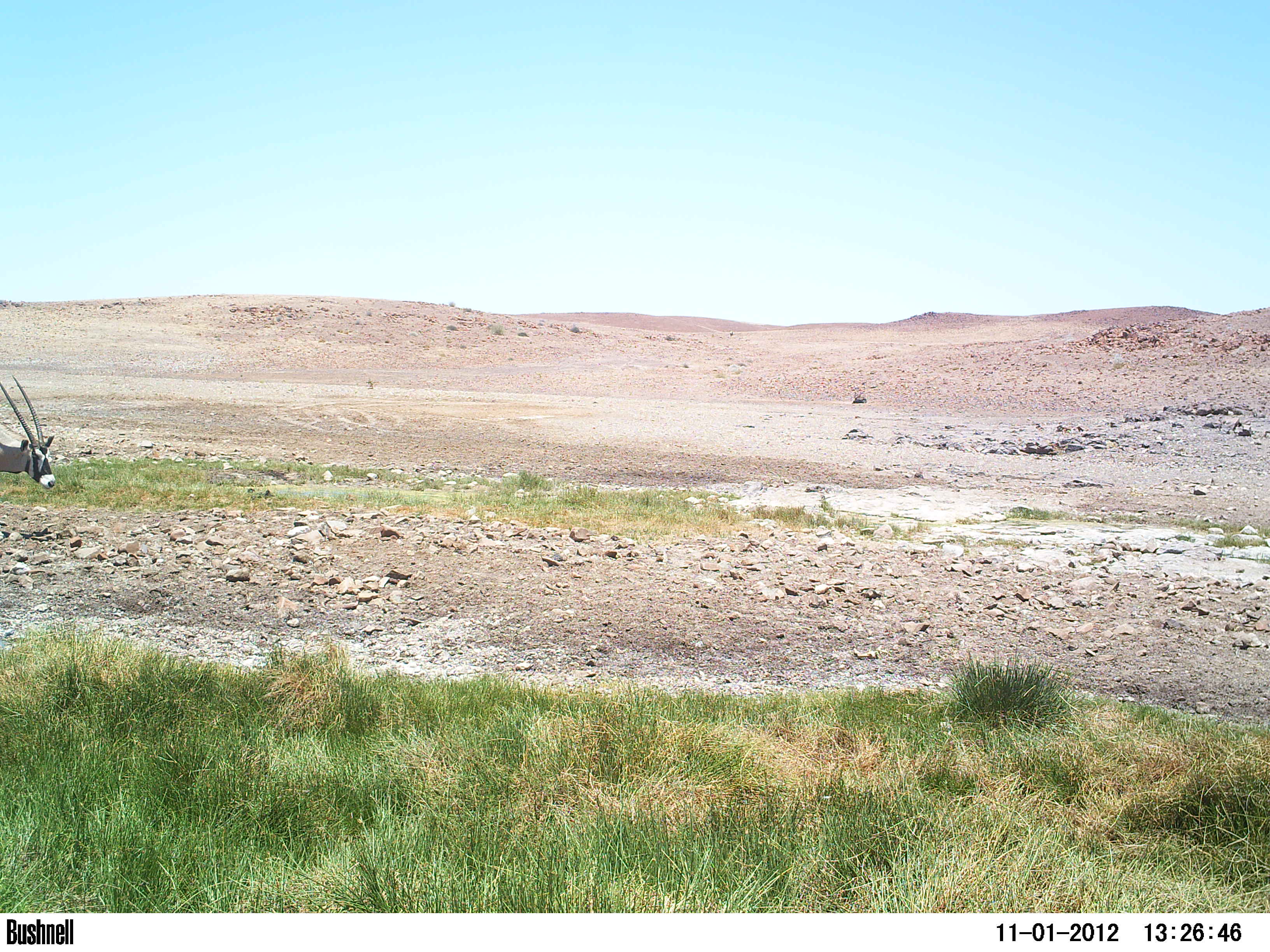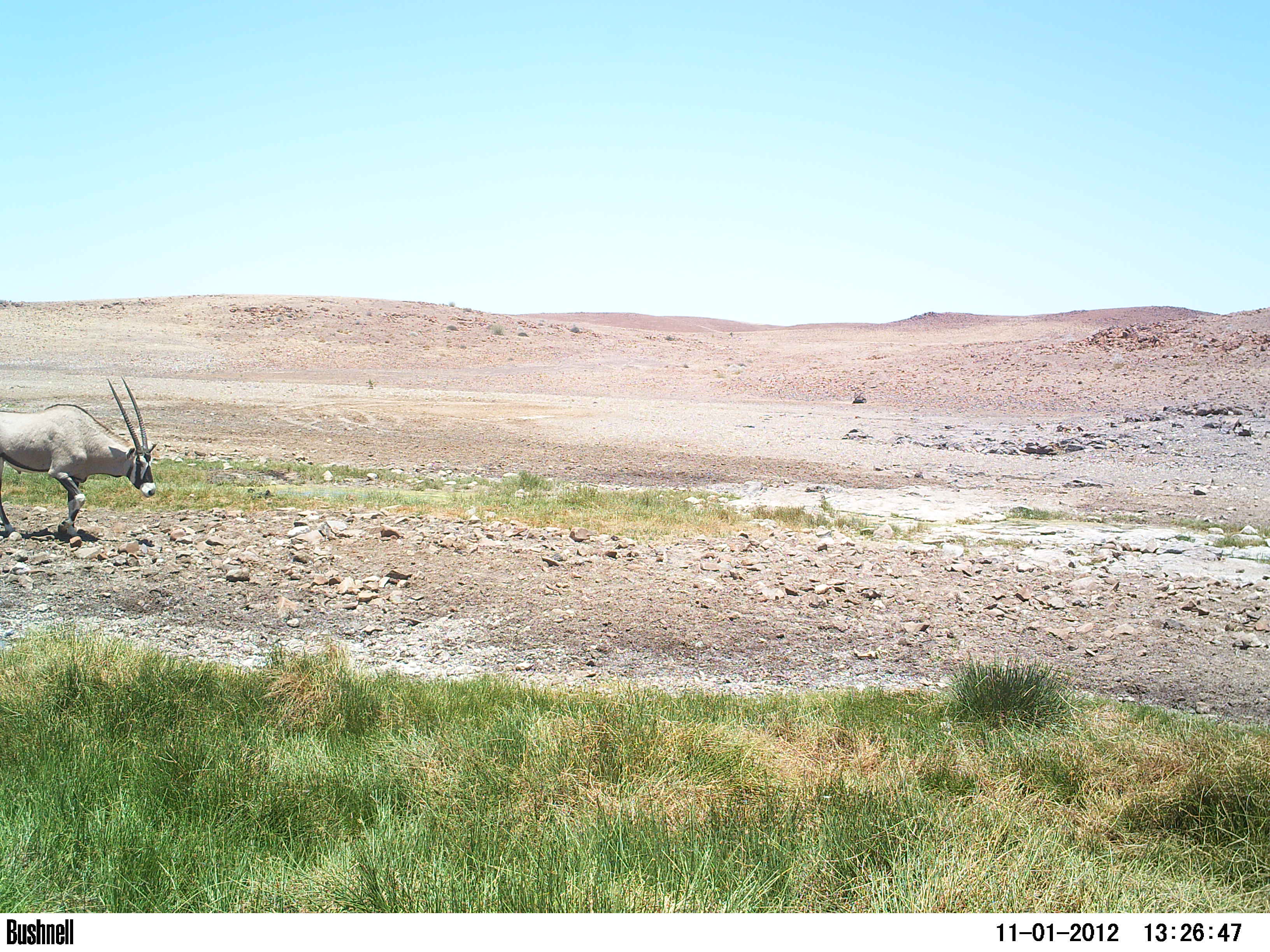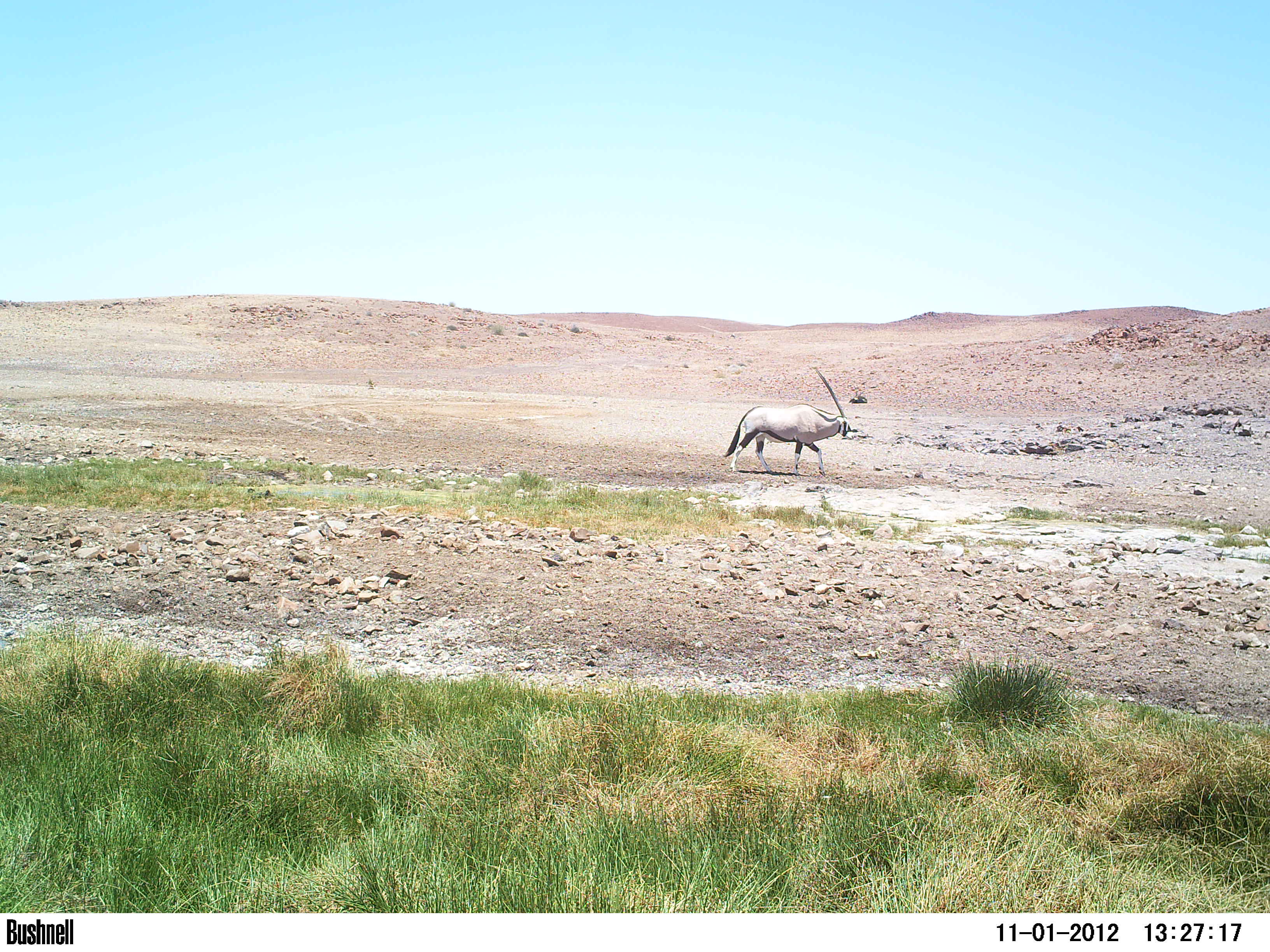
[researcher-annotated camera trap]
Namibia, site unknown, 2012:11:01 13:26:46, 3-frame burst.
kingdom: Animalia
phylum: Chordata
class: Mammalia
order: Artiodactyla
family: Bovidae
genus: Oryx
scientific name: Oryx gazella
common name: gemsbok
Oryx gazella (gemsbok).